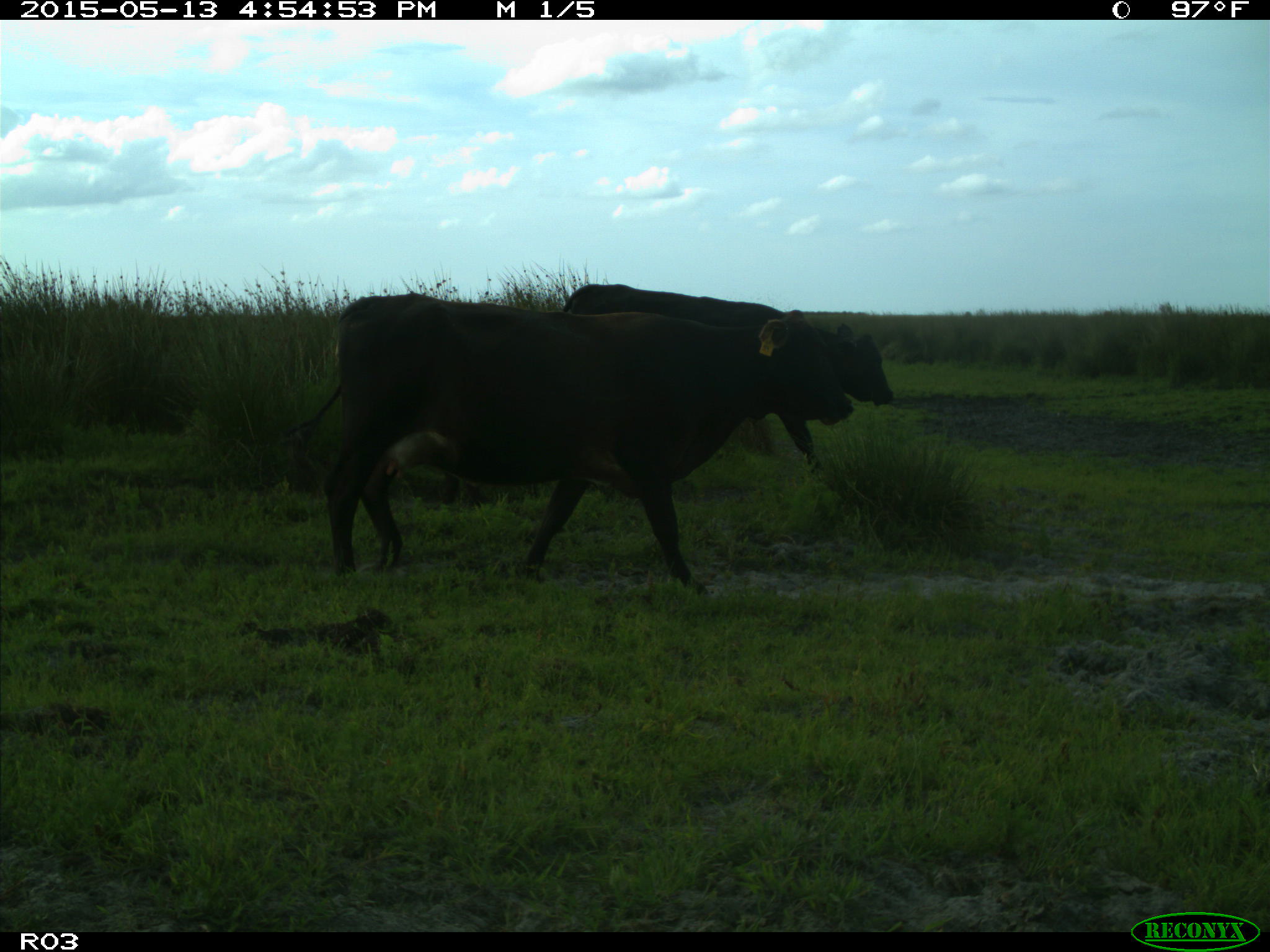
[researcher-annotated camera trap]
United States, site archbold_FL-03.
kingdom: Animalia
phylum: Chordata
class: Mammalia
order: Artiodactyla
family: Bovidae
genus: Bos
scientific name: Bos taurus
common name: domestic cow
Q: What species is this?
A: Bos taurus (domestic cow).